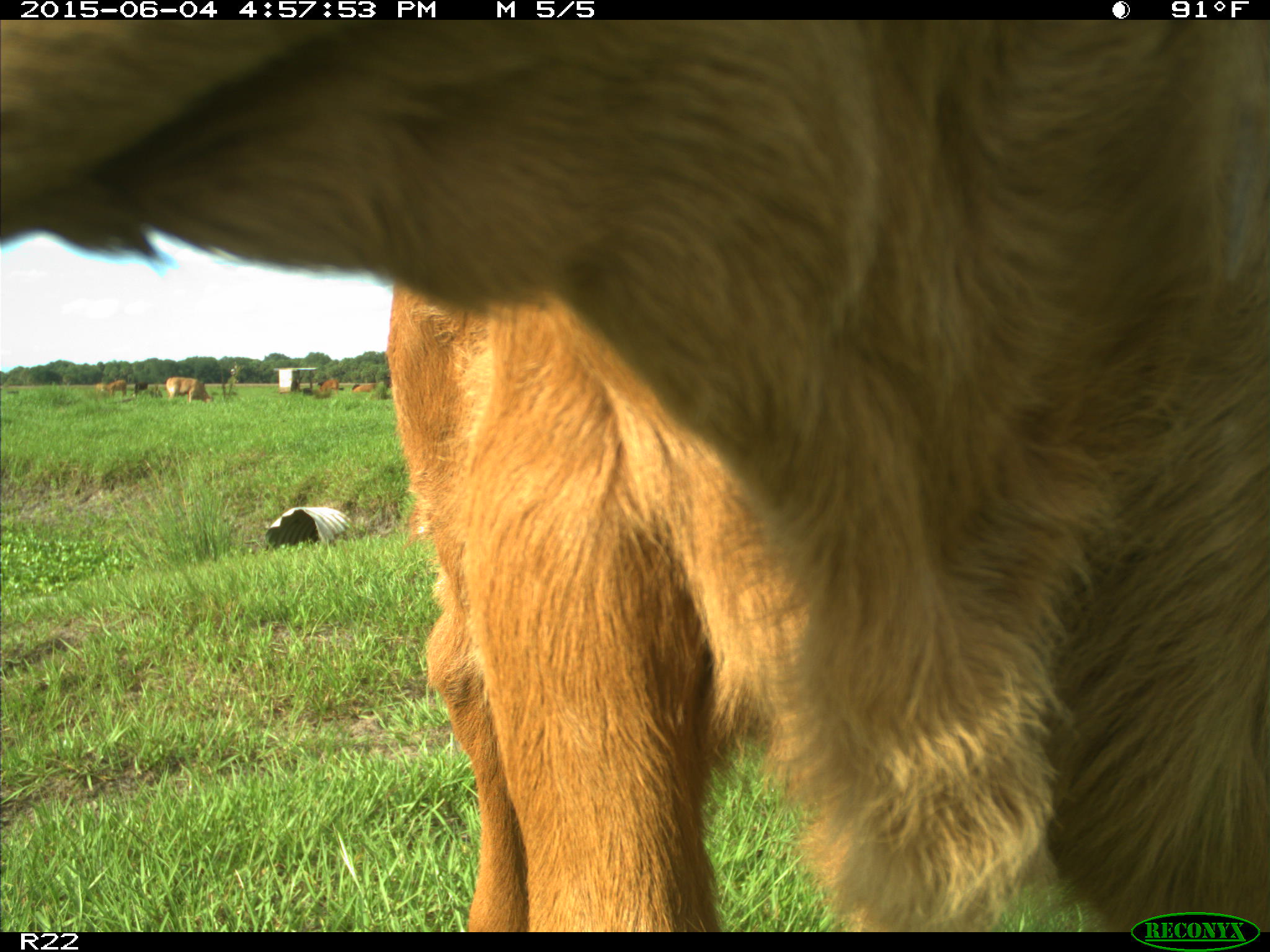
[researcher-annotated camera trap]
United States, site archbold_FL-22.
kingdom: Animalia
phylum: Chordata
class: Mammalia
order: Artiodactyla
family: Bovidae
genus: Bos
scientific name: Bos taurus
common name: domestic cow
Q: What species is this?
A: Bos taurus (domestic cow).